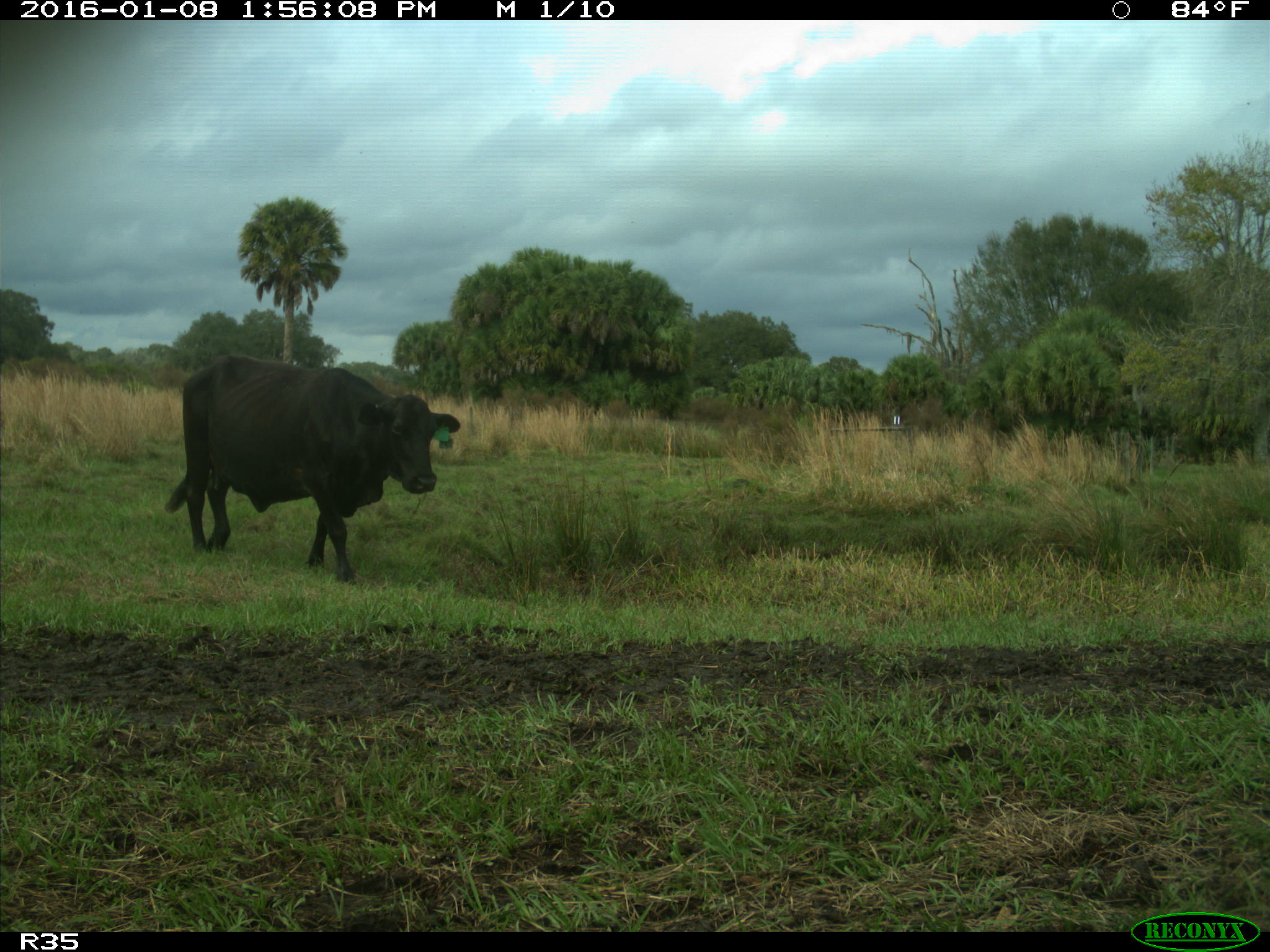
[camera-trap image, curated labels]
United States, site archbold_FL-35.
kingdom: Animalia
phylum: Chordata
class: Mammalia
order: Artiodactyla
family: Bovidae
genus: Bos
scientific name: Bos taurus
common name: domestic cow